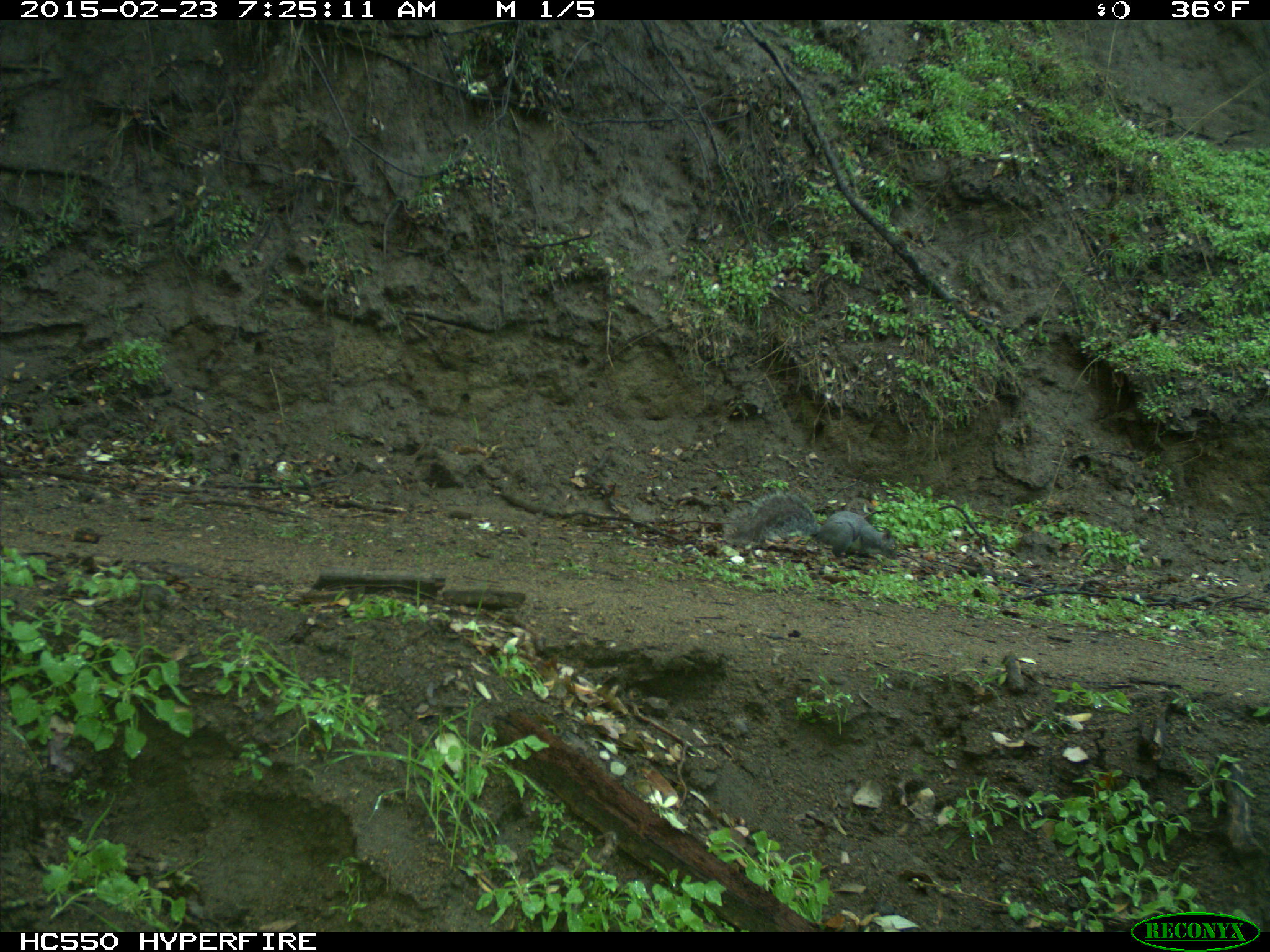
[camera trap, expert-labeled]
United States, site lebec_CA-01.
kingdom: Animalia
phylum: Chordata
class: Mammalia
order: Rodentia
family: Sciuridae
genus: Sciurus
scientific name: Sciurus carolinensis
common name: eastern gray squirrel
Sciurus carolinensis (eastern gray squirrel).